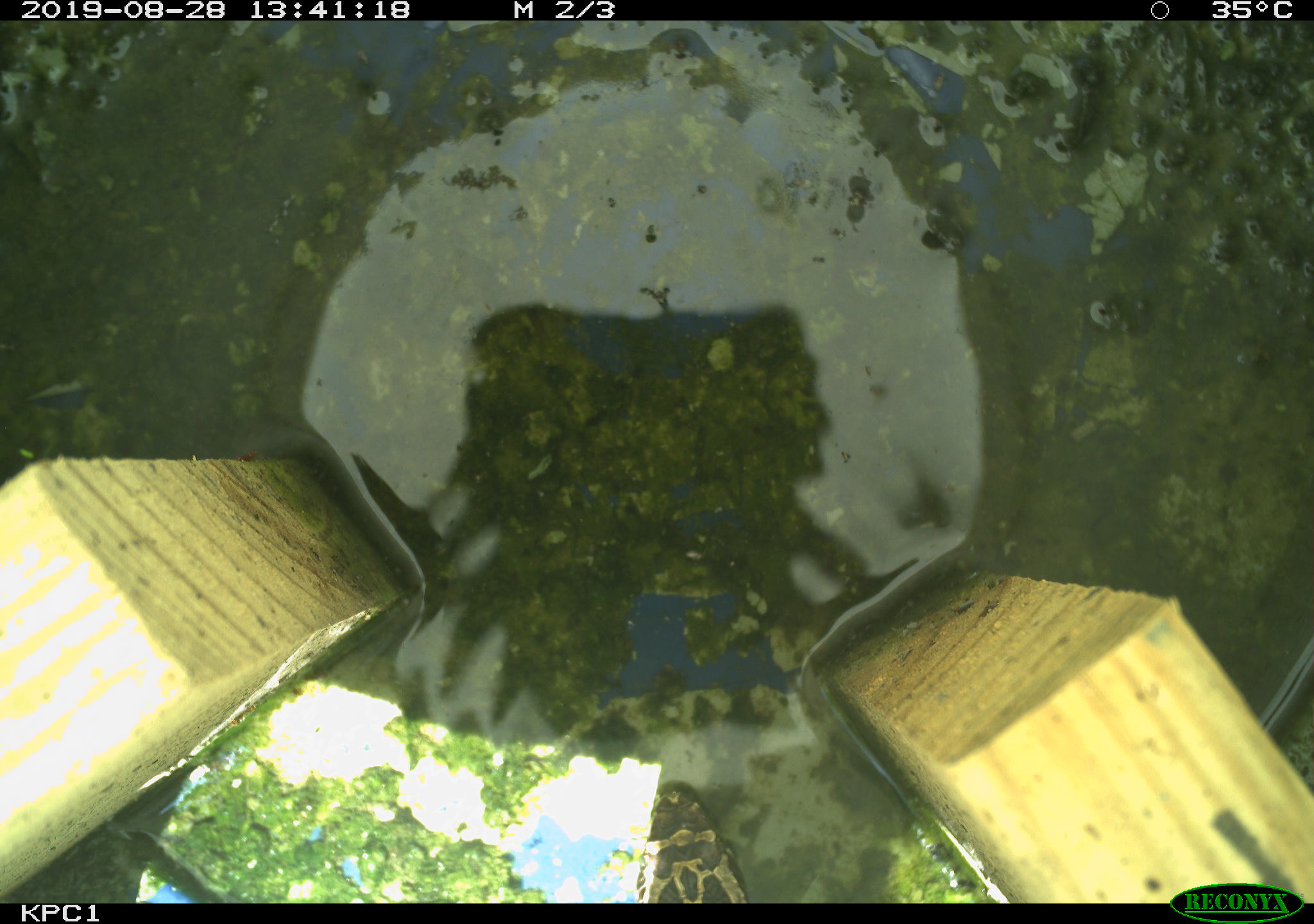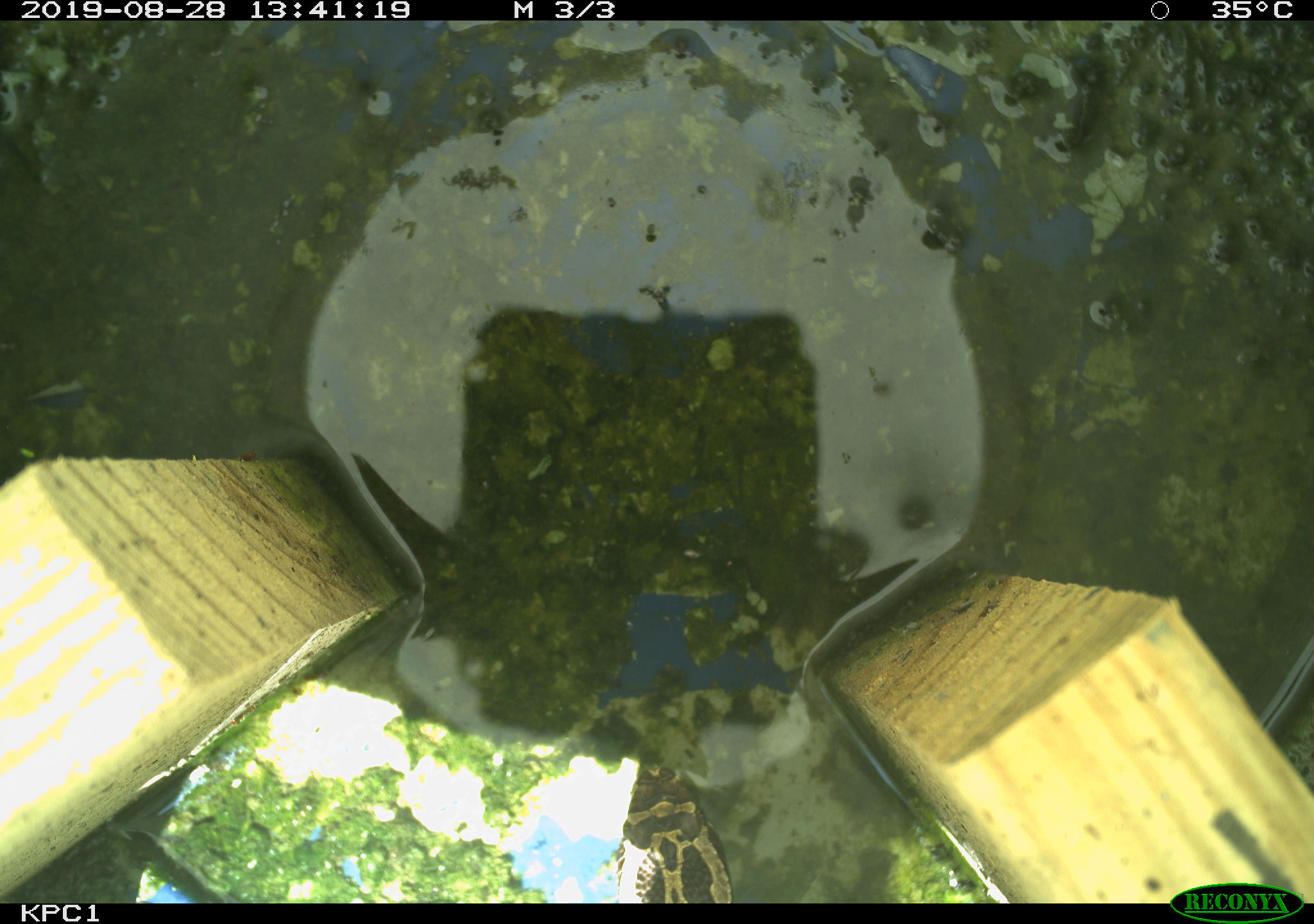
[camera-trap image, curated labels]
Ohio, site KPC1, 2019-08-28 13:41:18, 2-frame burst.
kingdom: Animalia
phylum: Chordata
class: Reptilia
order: Squamata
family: Viperidae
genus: Sistrurus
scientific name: Sistrurus catenatus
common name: eastern massasauga